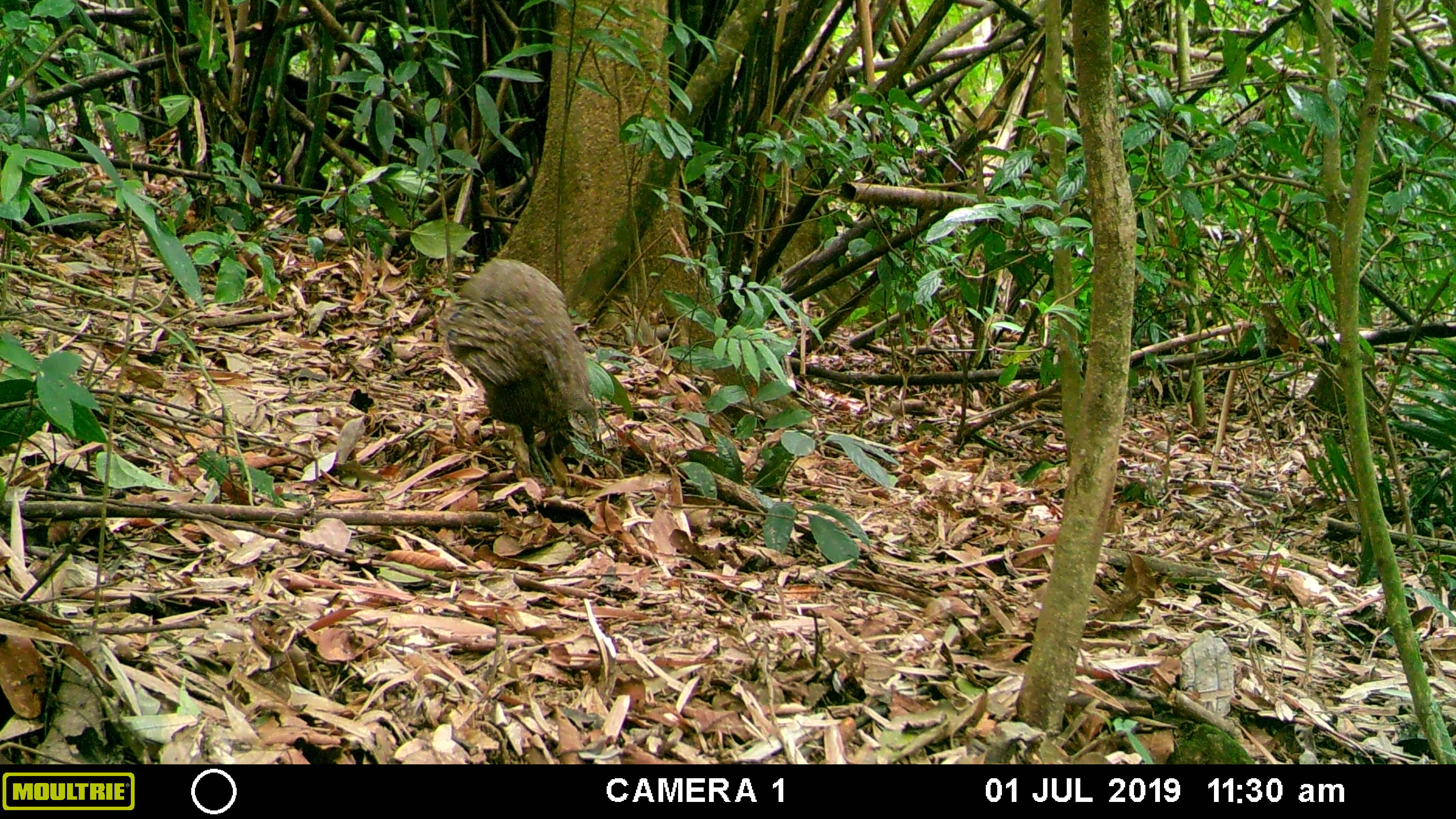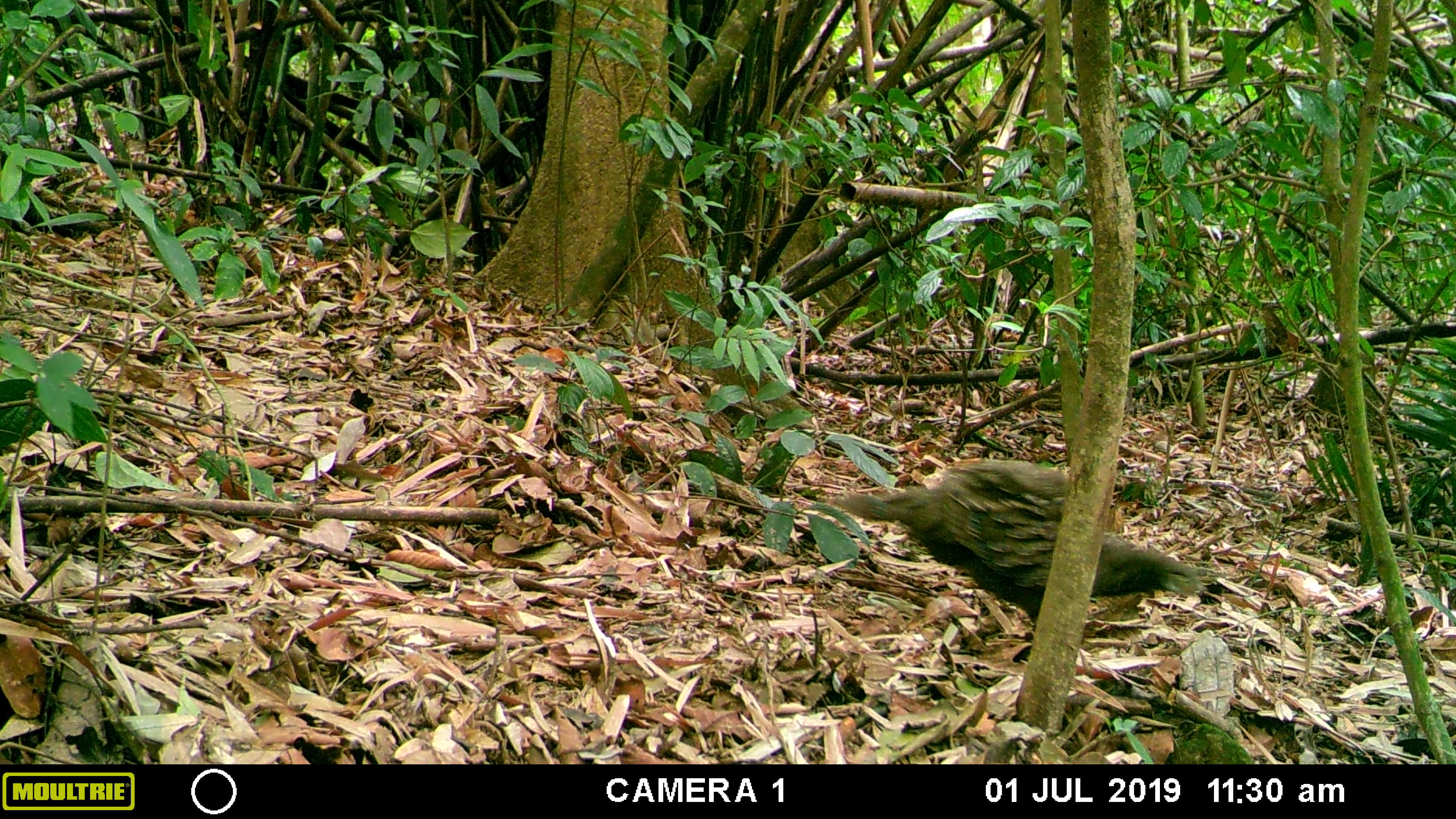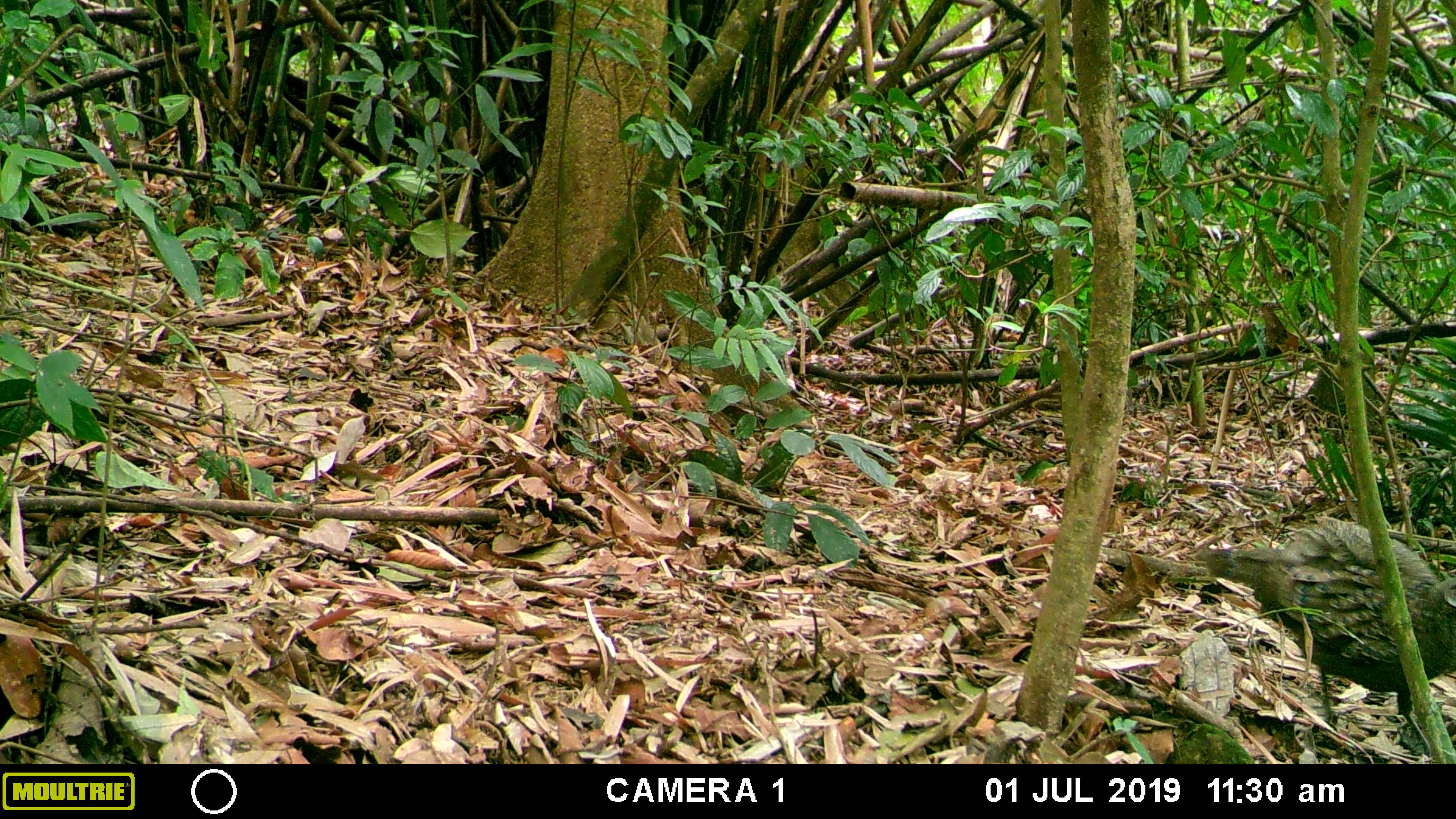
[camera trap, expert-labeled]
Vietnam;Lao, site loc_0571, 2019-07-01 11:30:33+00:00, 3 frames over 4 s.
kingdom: Animalia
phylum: Chordata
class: Aves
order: Galliformes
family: Phasianidae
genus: Polyplectron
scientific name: Polyplectron bicalcaratum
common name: gray peacock-pheasant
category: grey peacock pheasant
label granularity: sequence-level